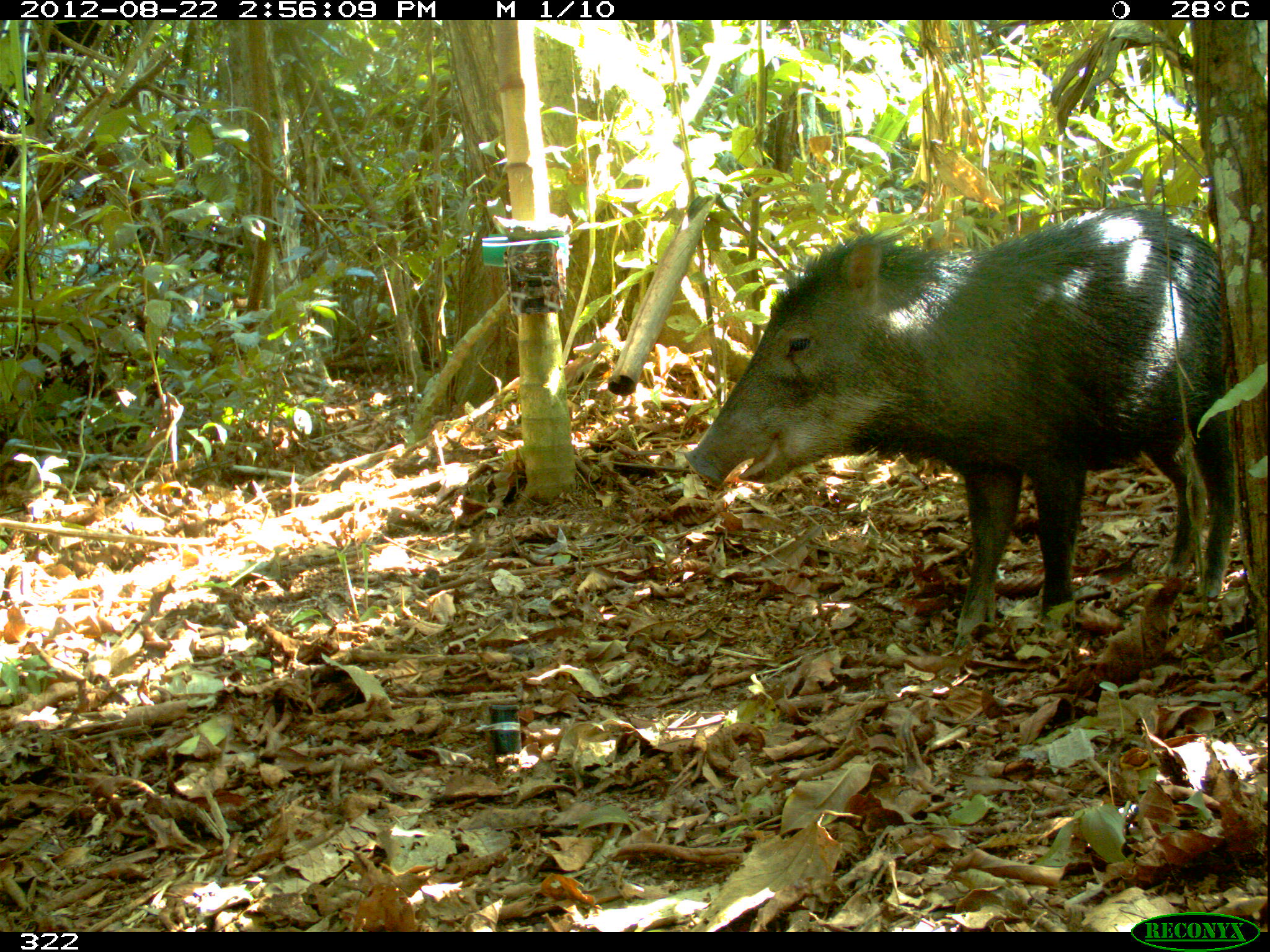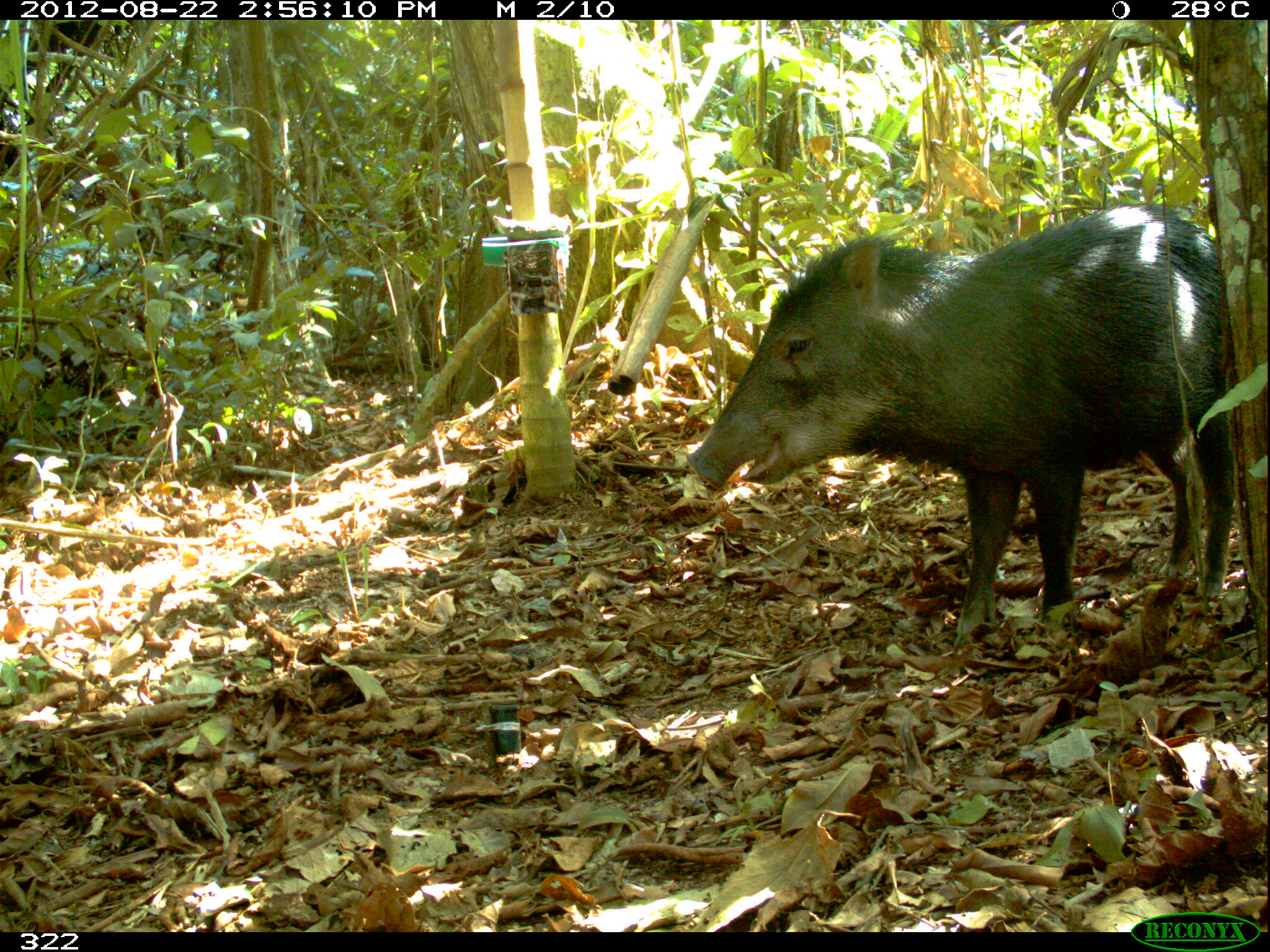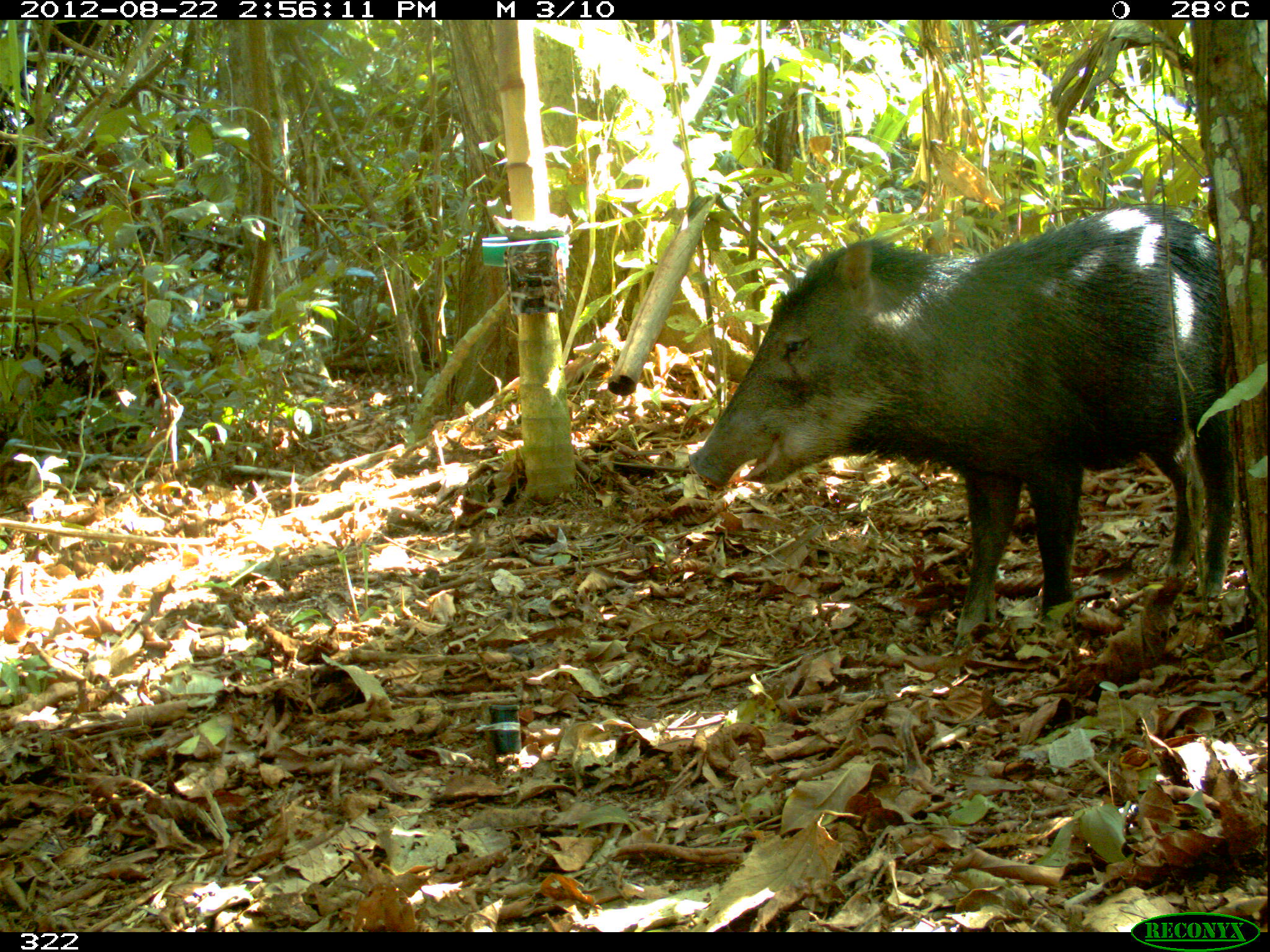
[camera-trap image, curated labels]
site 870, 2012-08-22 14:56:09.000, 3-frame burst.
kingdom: Animalia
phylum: Chordata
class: Mammalia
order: Artiodactyla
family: Tayassuidae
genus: Tayassu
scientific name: Tayassu pecari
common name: white-lipped peccary